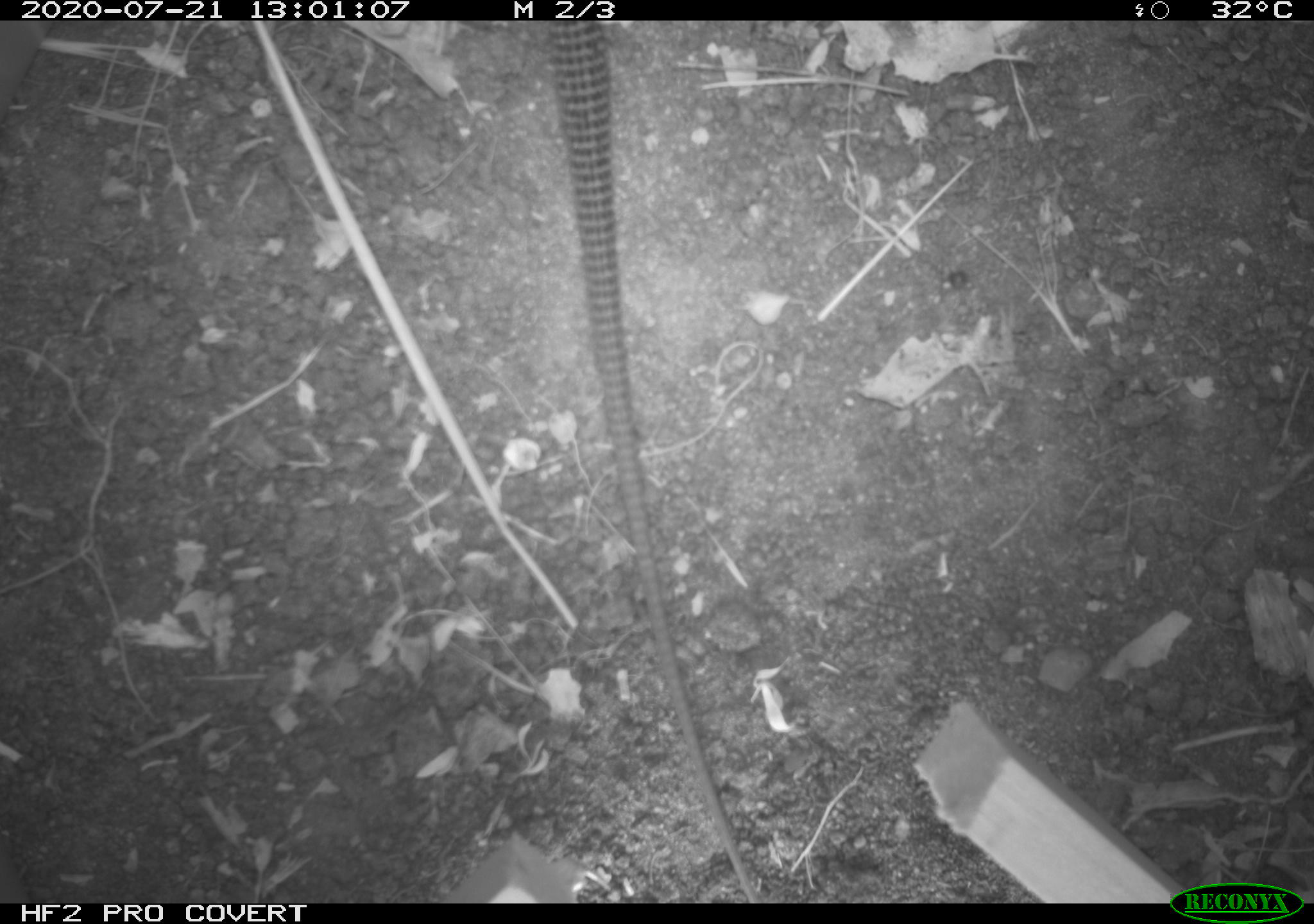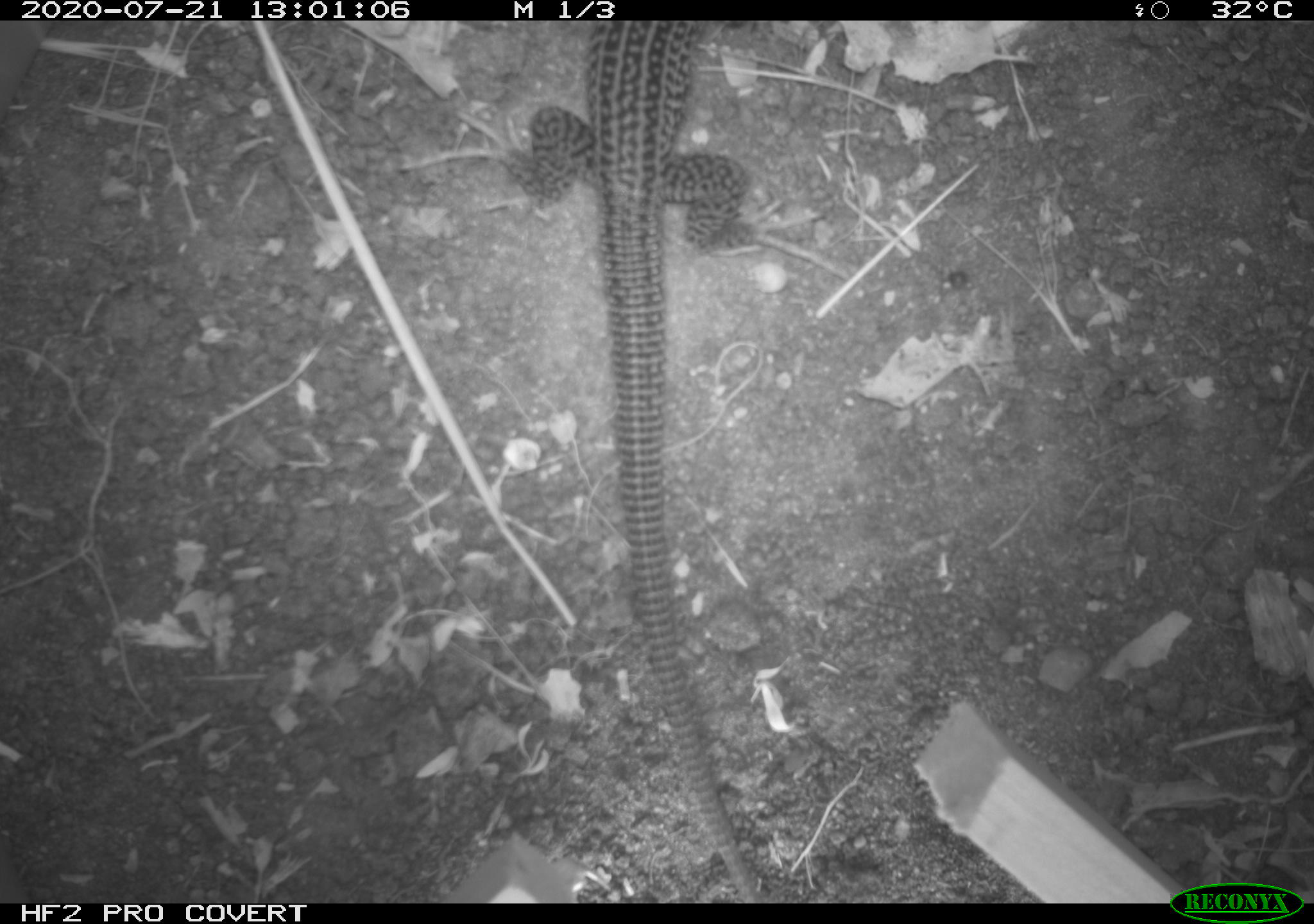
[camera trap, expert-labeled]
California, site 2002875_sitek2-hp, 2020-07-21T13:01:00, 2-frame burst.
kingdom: Animalia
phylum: Chordata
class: Reptilia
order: Squamata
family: Teiidae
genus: Aspidoscelis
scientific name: Aspidoscelis tigris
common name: western whiptail